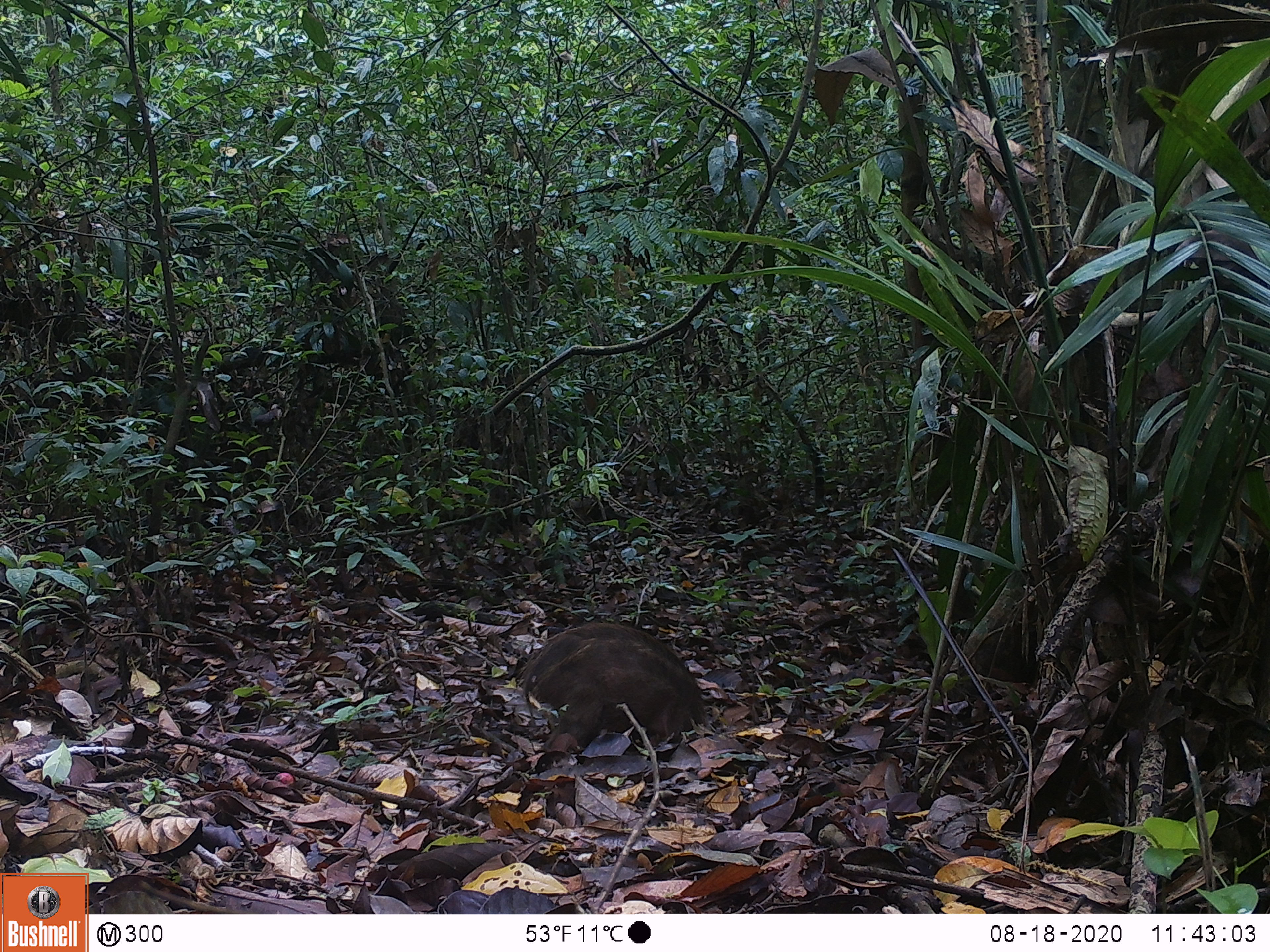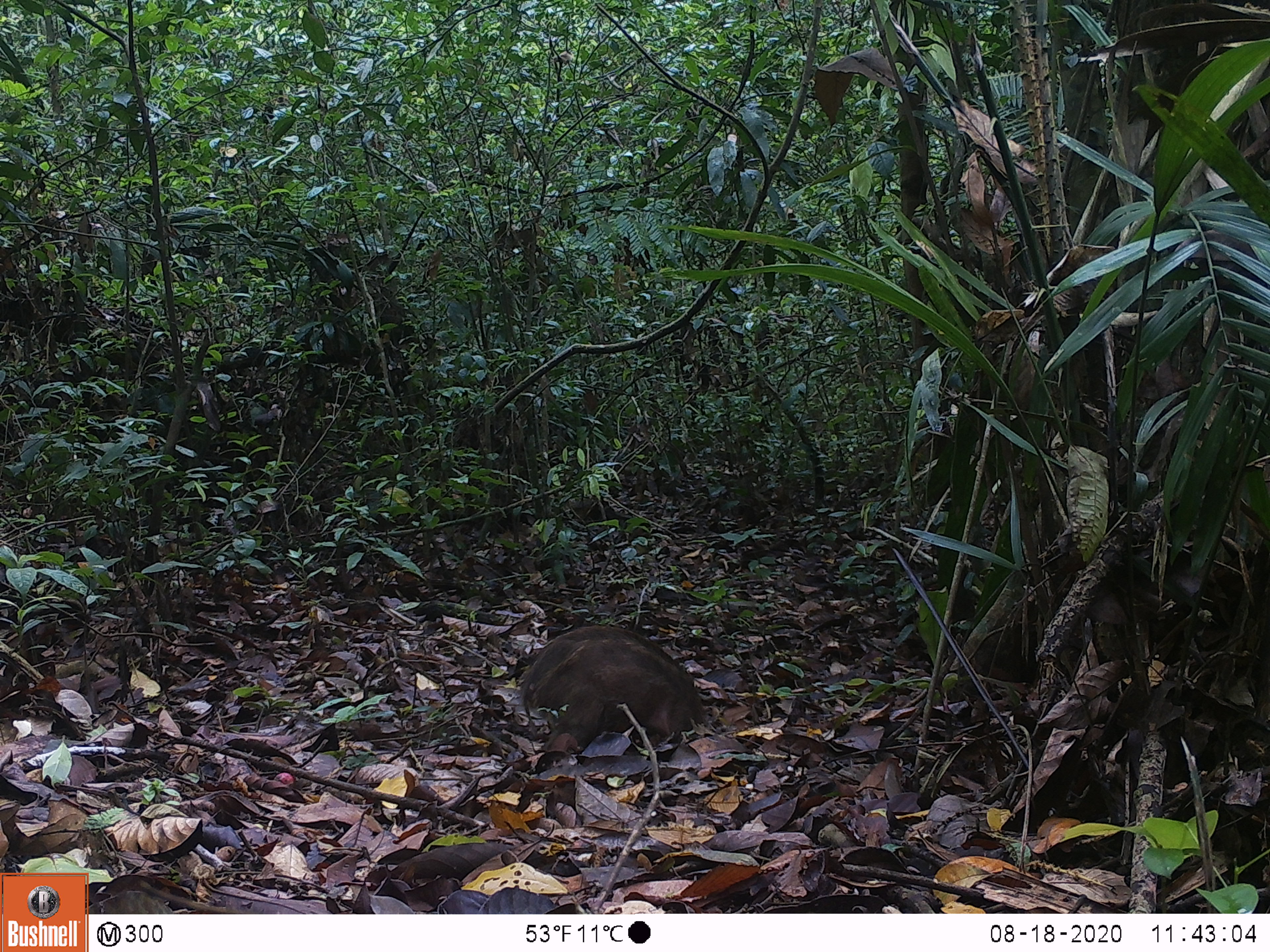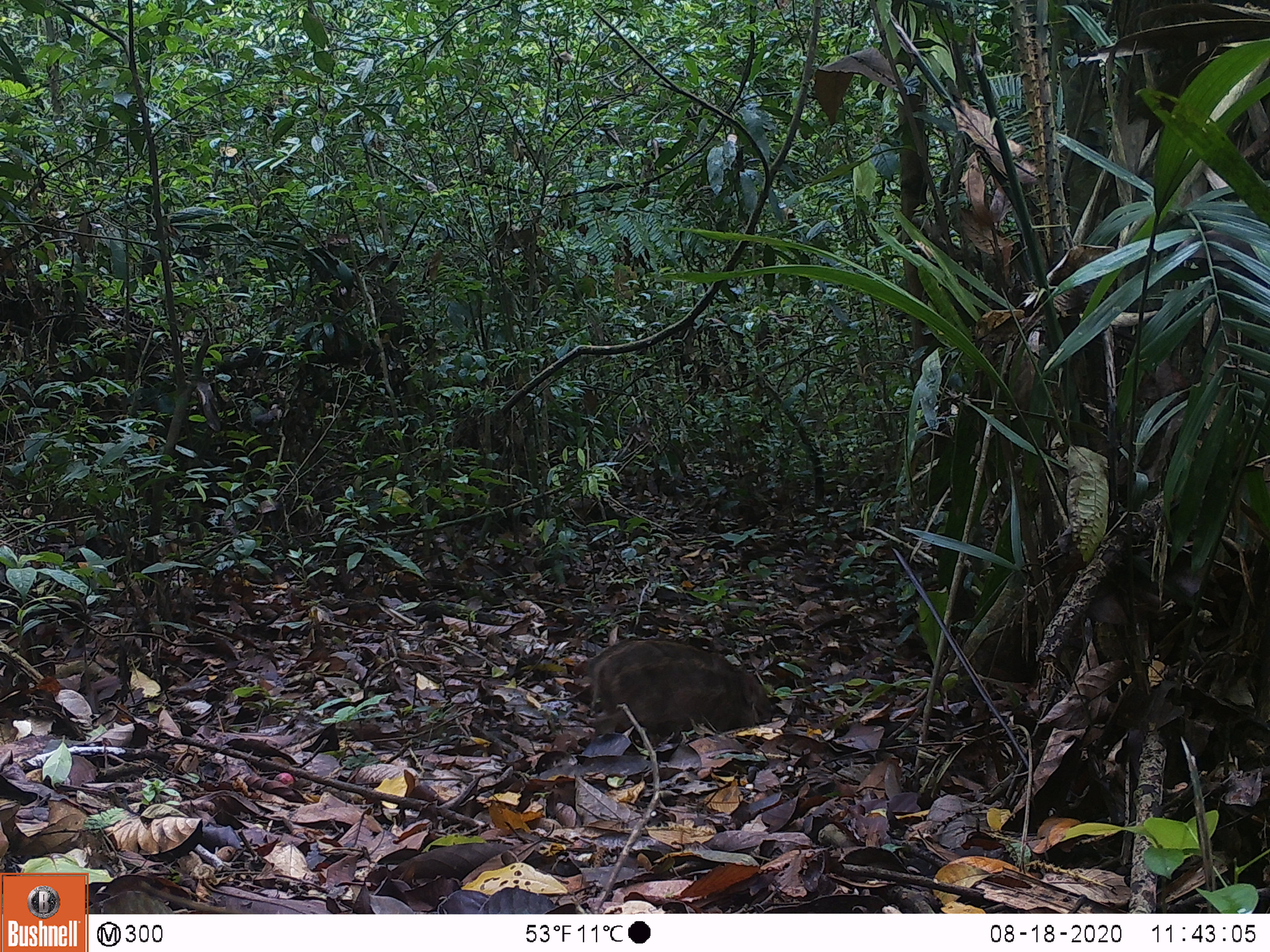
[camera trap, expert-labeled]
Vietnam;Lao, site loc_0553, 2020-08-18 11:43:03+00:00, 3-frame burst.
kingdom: Animalia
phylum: Chordata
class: Mammalia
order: Artiodactyla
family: Suidae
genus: Sus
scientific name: Sus scrofa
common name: eurasian wild pig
Eurasian wild pig (Sus scrofa). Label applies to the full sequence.